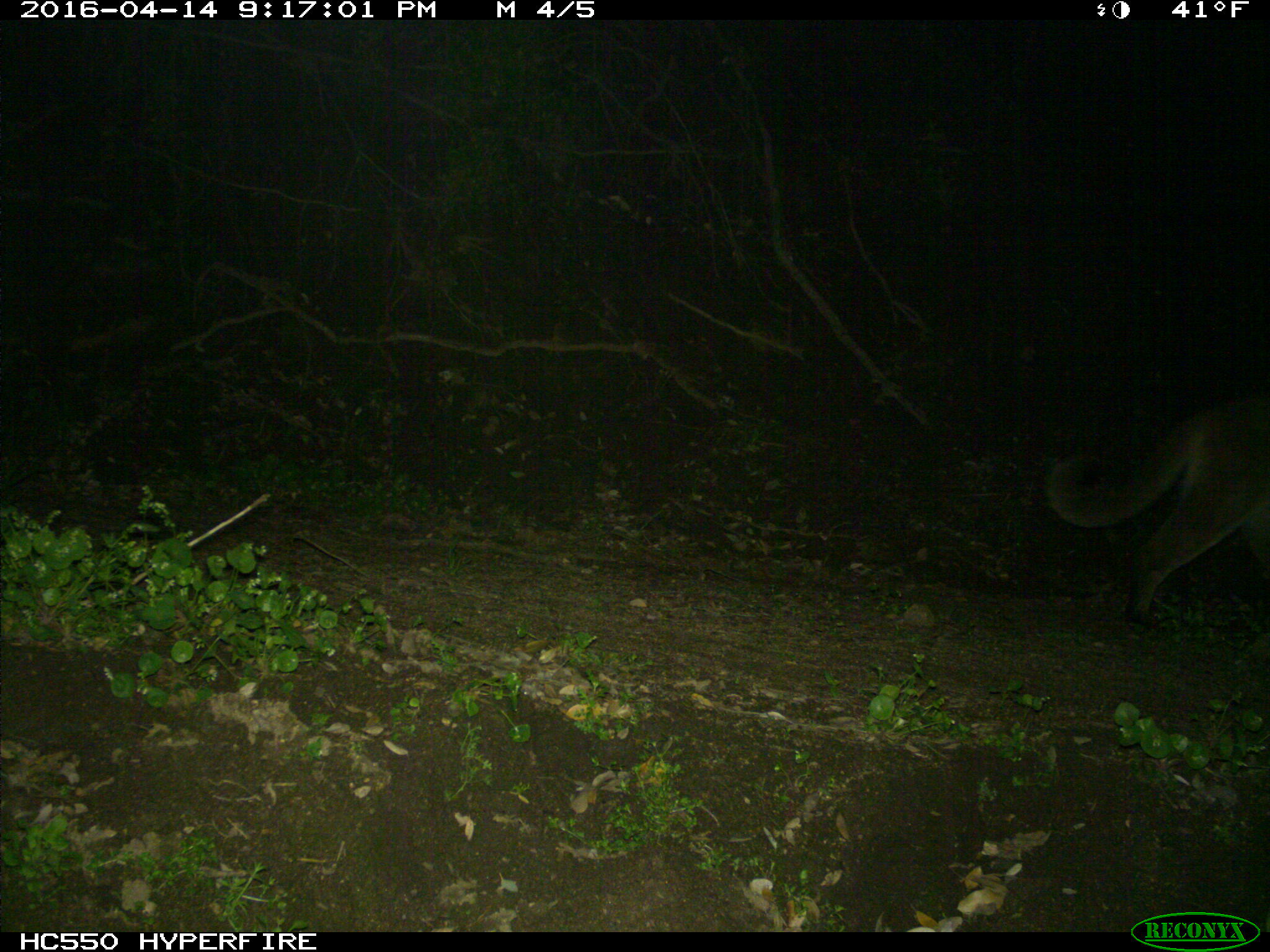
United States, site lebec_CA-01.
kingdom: Animalia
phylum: Chordata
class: Mammalia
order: Carnivora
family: Felidae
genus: Puma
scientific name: Puma concolor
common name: mountain lion